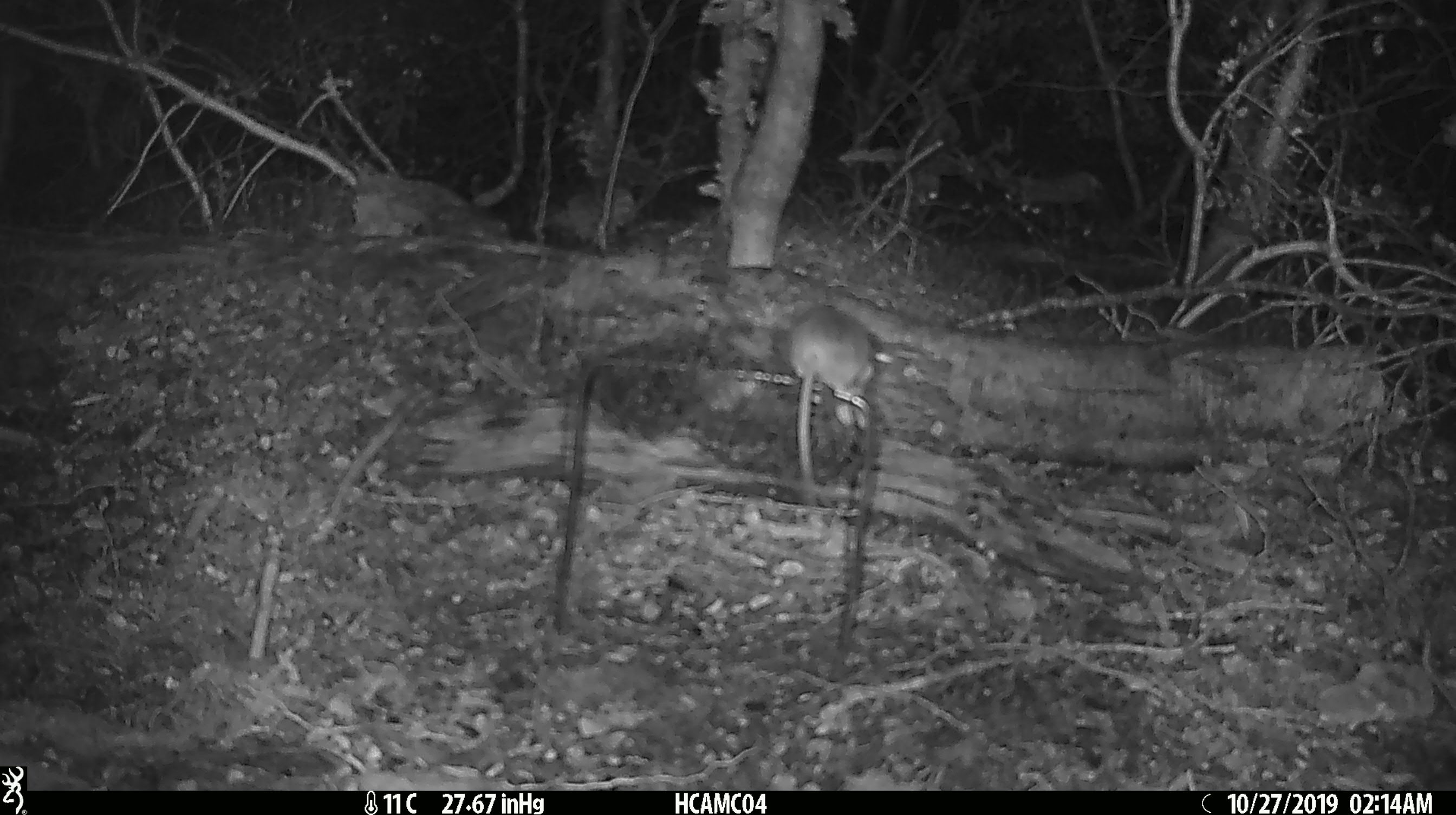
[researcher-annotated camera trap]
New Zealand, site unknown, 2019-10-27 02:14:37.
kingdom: Animalia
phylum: Chordata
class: Mammalia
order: Rodentia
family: Muridae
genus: Mus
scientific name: Mus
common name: mouse